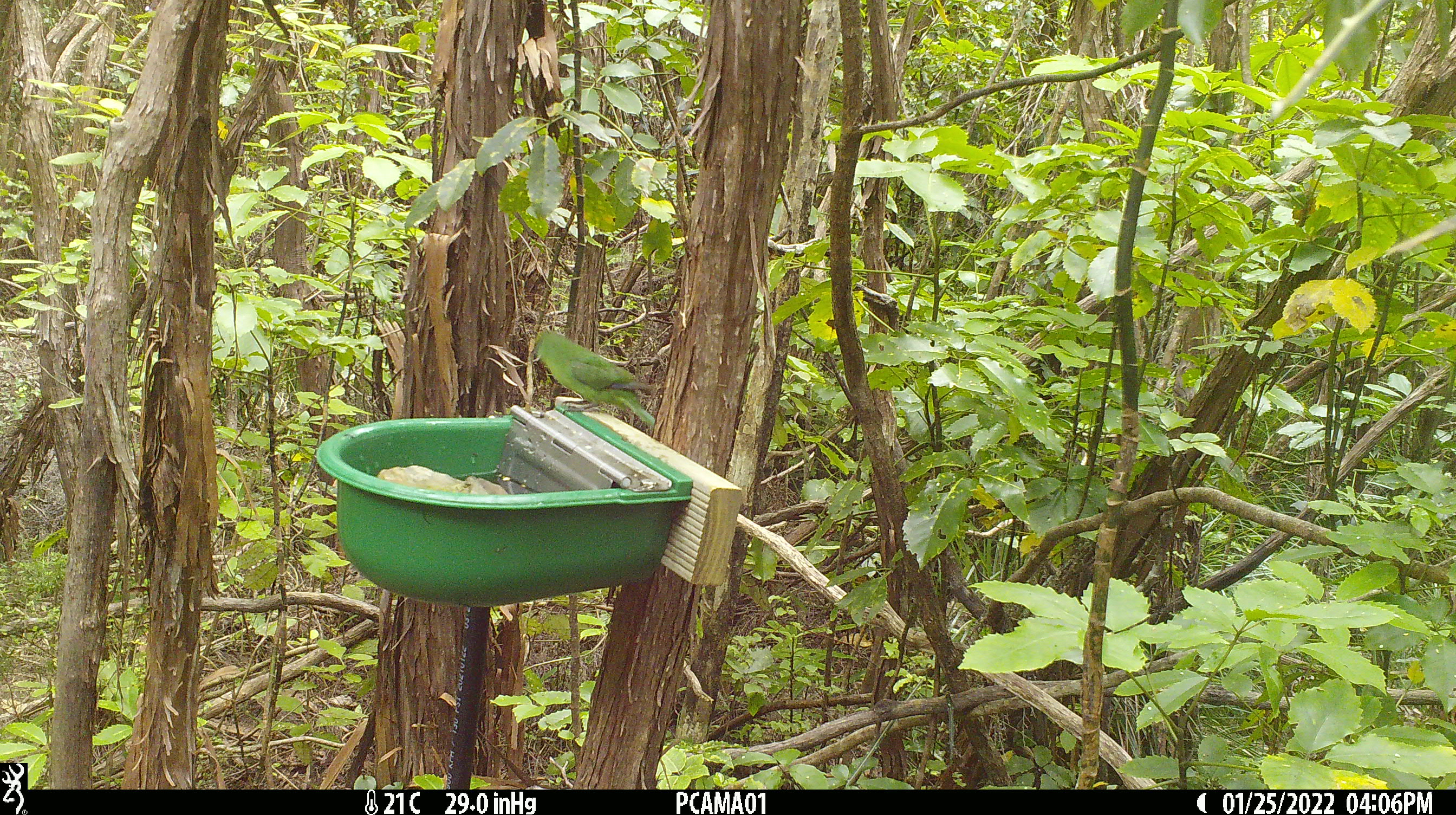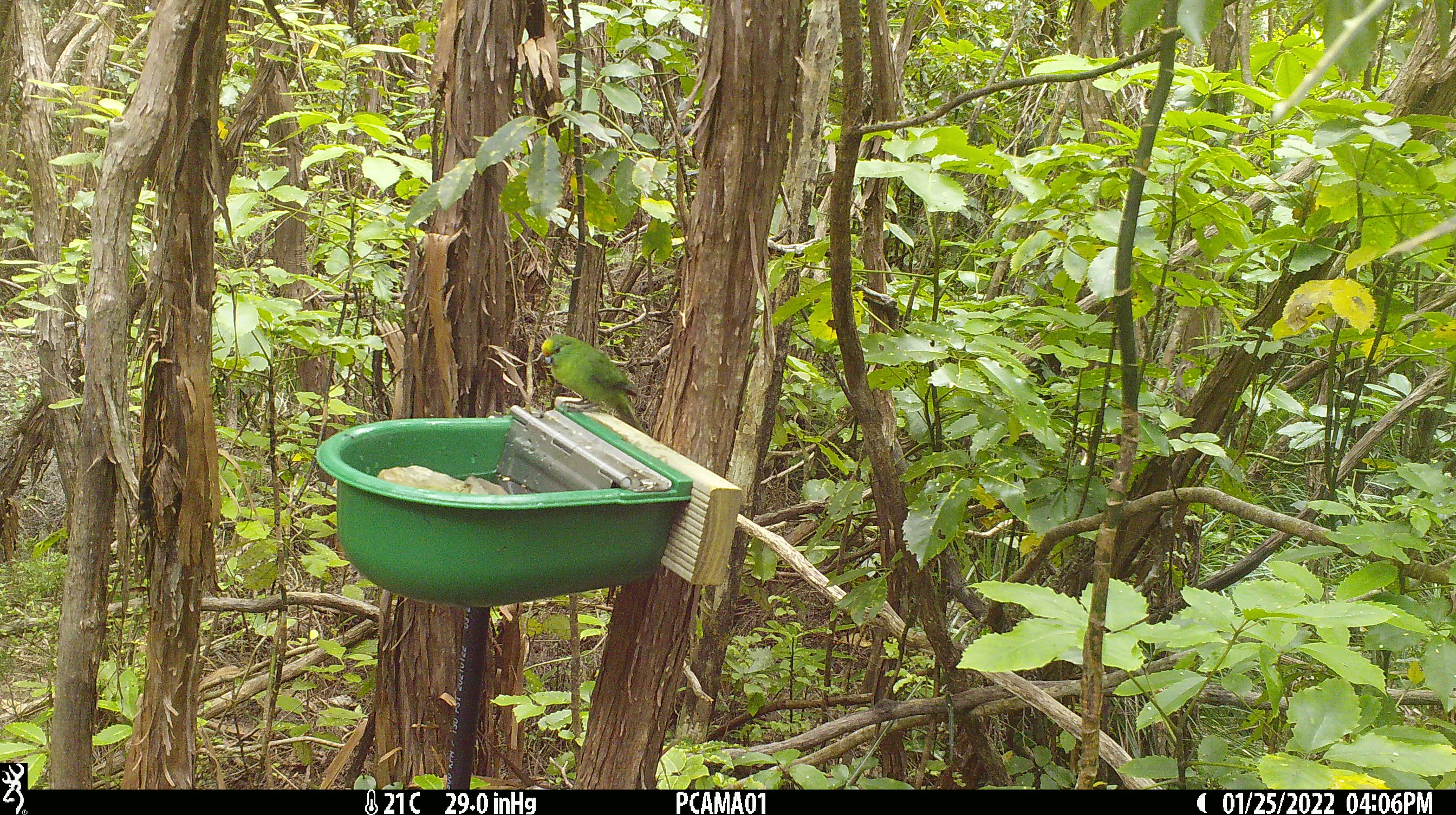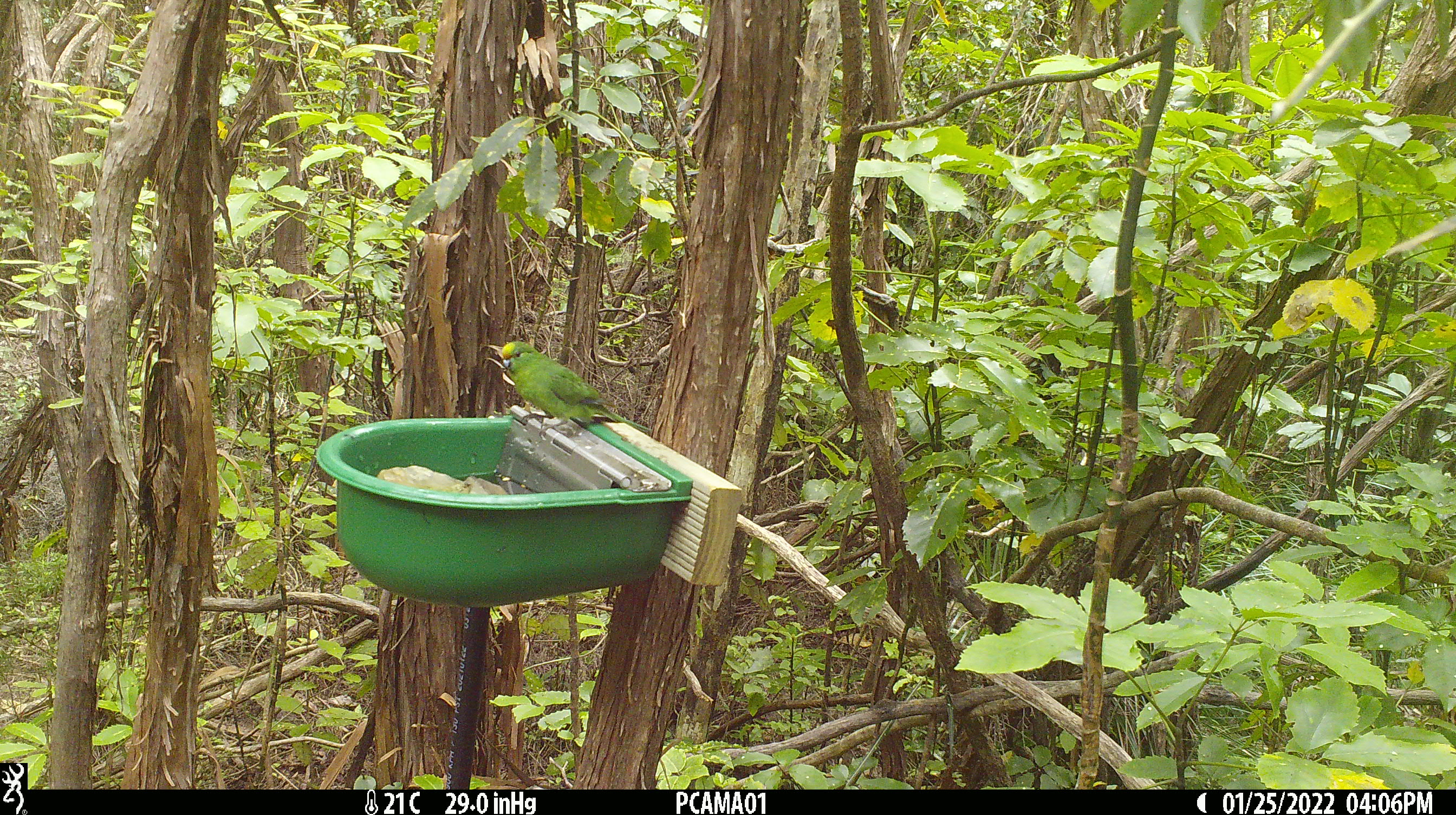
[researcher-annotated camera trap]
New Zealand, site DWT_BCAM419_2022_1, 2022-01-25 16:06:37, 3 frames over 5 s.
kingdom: Animalia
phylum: Chordata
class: Aves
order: Psittaciformes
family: Psittaculidae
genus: Cyanoramphus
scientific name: Cyanoramphus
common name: parakeet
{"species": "parakeet (Cyanoramphus)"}